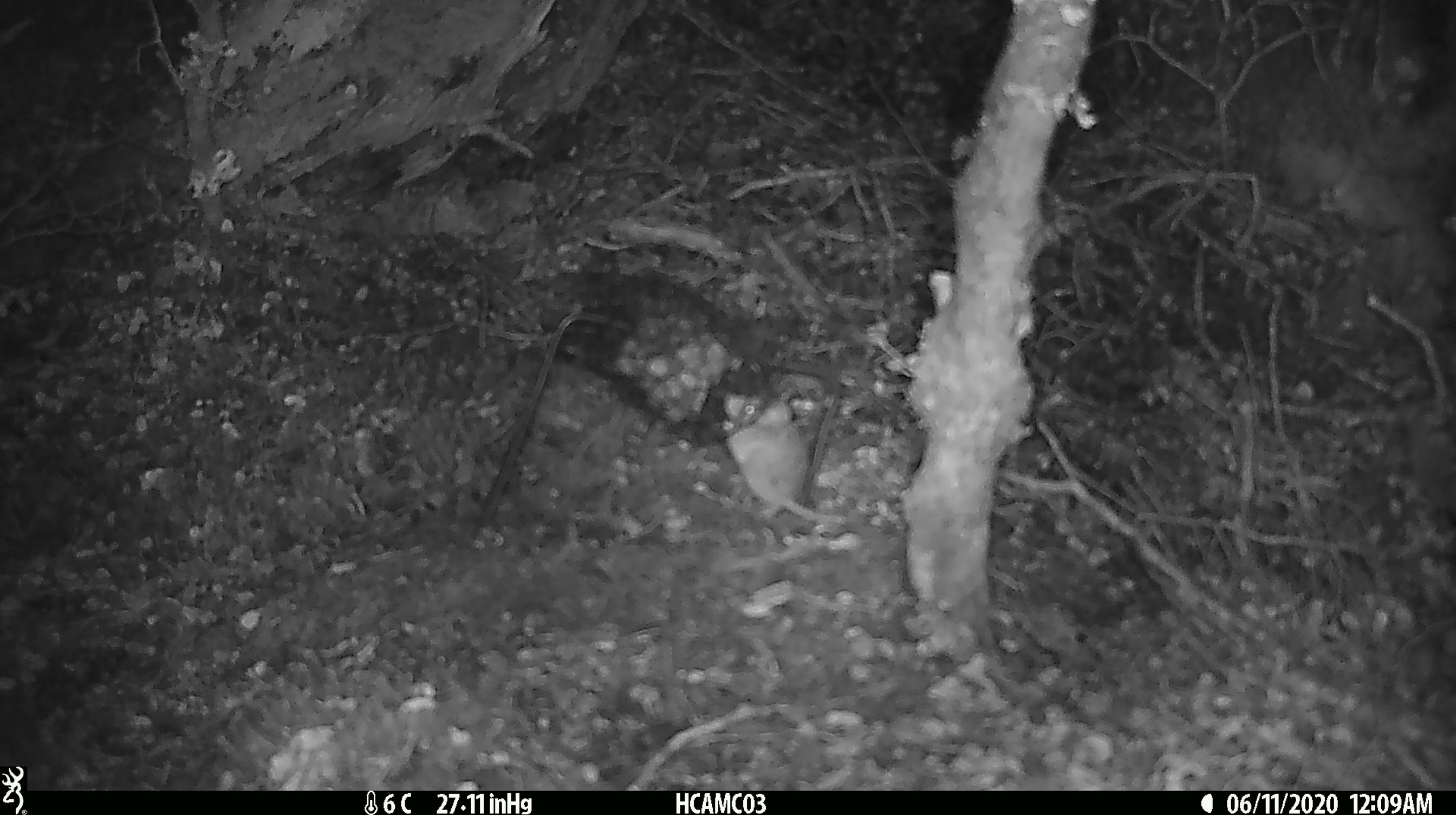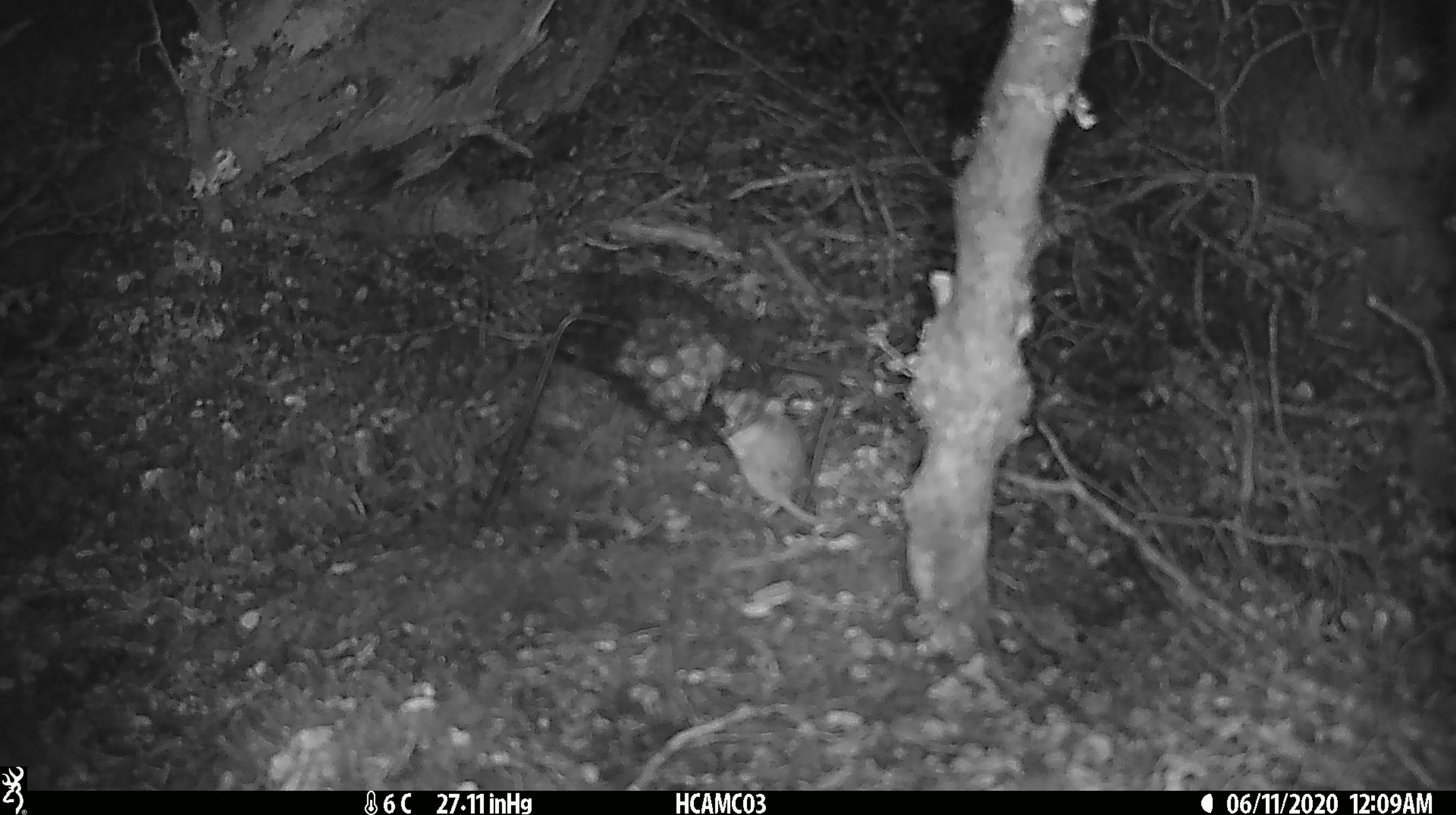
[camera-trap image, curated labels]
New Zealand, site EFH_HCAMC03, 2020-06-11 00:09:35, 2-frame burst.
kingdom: Animalia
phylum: Chordata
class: Mammalia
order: Rodentia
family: Muridae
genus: Mus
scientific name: Mus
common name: mouse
Mouse (Mus).